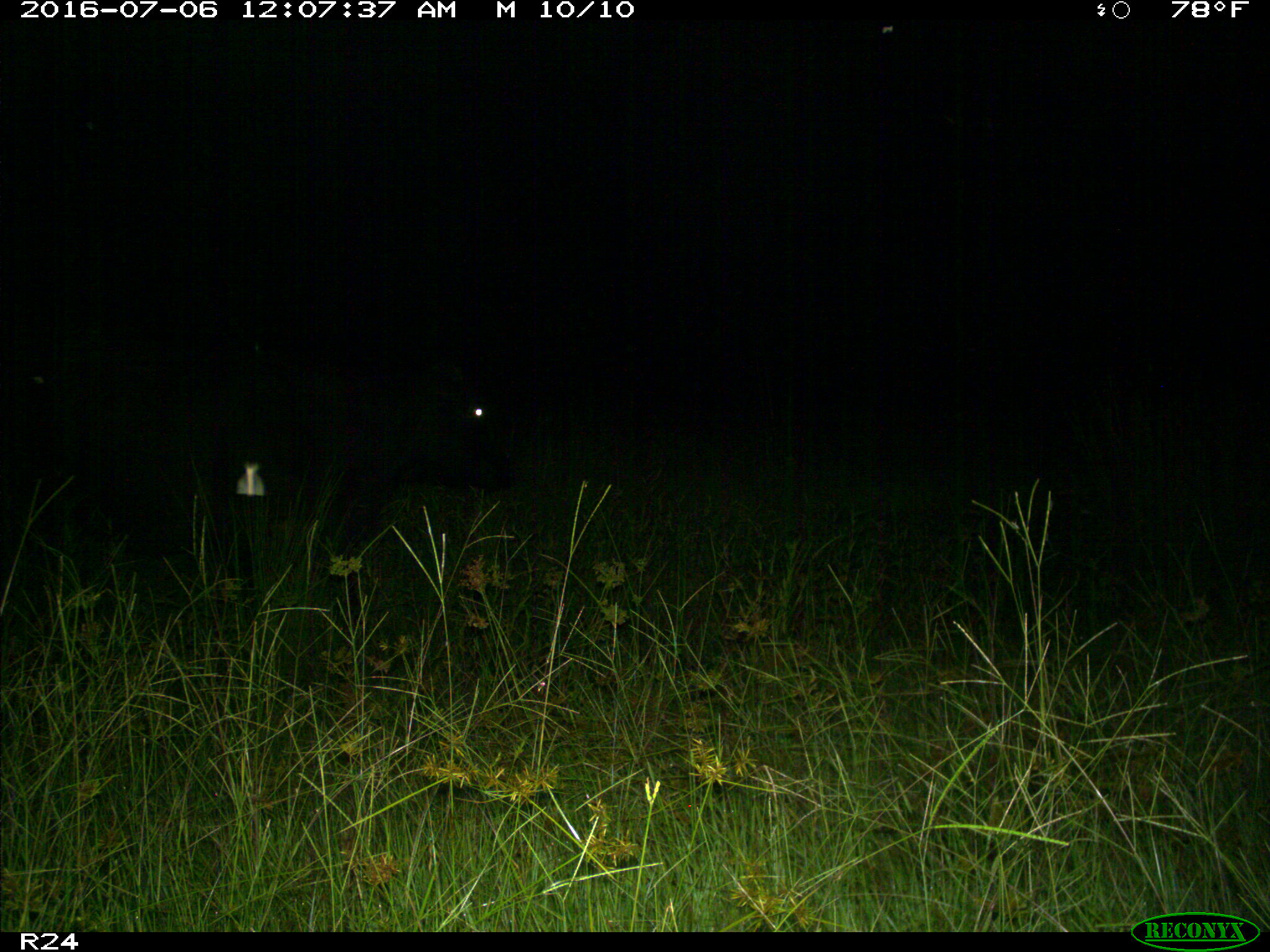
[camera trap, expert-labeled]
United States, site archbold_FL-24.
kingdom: Animalia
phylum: Chordata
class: Mammalia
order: Artiodactyla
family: Bovidae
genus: Bos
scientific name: Bos taurus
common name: domestic cow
Bos taurus (domestic cow).